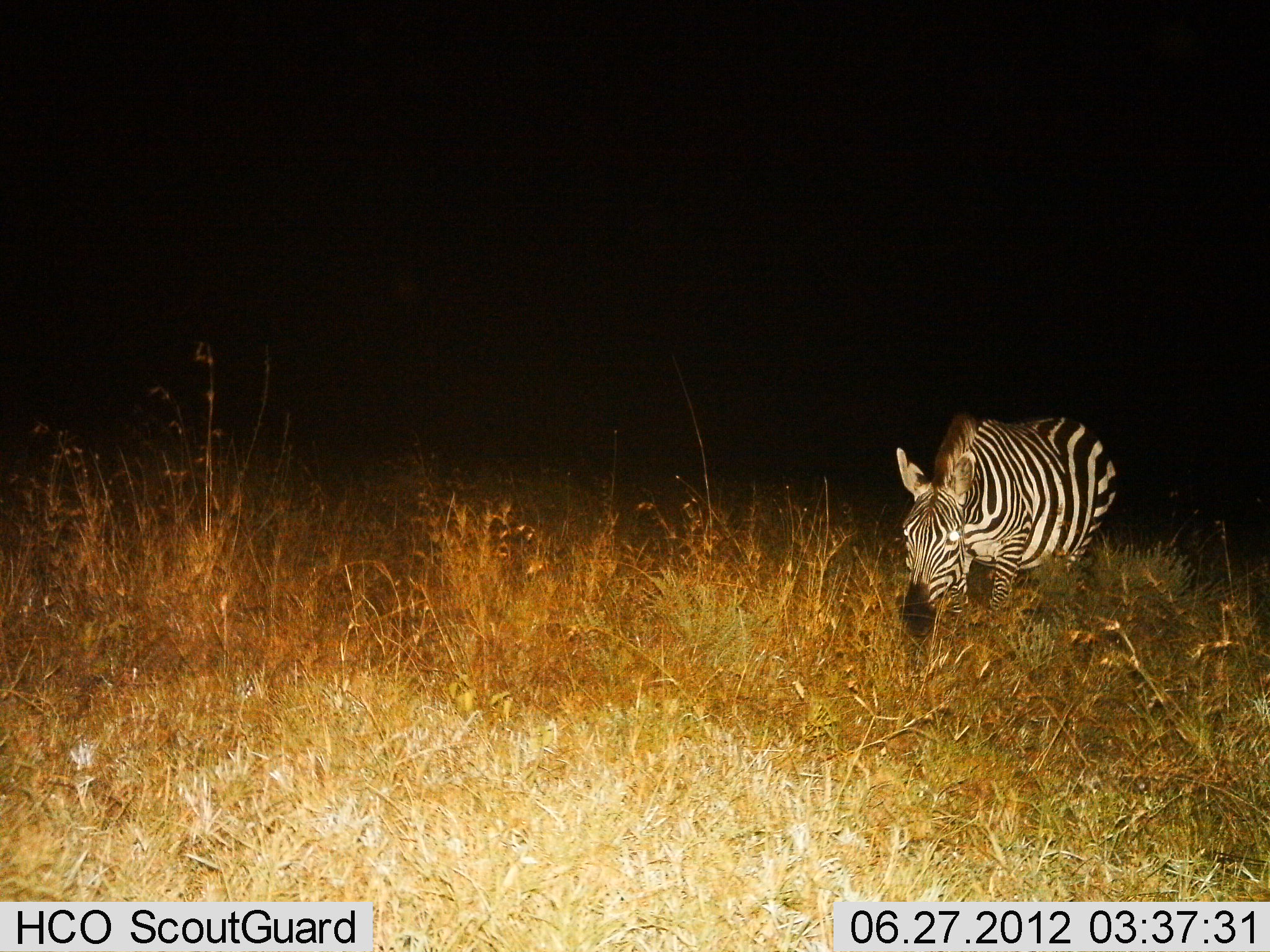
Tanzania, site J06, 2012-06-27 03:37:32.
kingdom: Animalia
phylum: Chordata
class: Mammalia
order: Perissodactyla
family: Equidae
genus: Equus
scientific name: Equus quagga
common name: plains zebra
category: zebra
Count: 1.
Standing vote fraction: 30%.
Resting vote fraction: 0%.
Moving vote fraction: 40%.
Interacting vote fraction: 0%.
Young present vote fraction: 0%.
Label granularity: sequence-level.